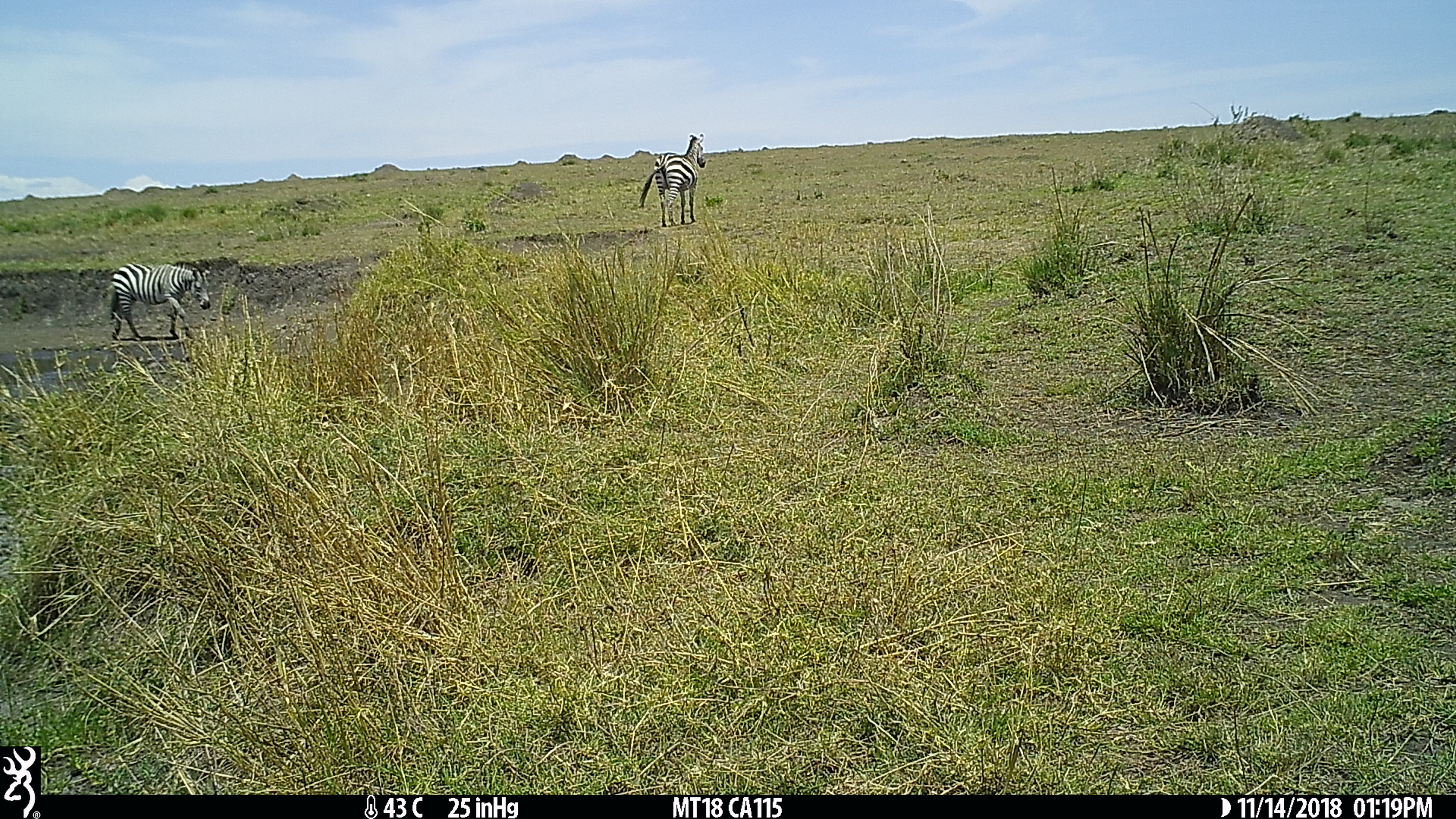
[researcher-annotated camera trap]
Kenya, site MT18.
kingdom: Animalia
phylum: Chordata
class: Mammalia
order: Perissodactyla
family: Equidae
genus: Equus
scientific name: Equus quagga burchellii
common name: burchell's zebra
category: zebra